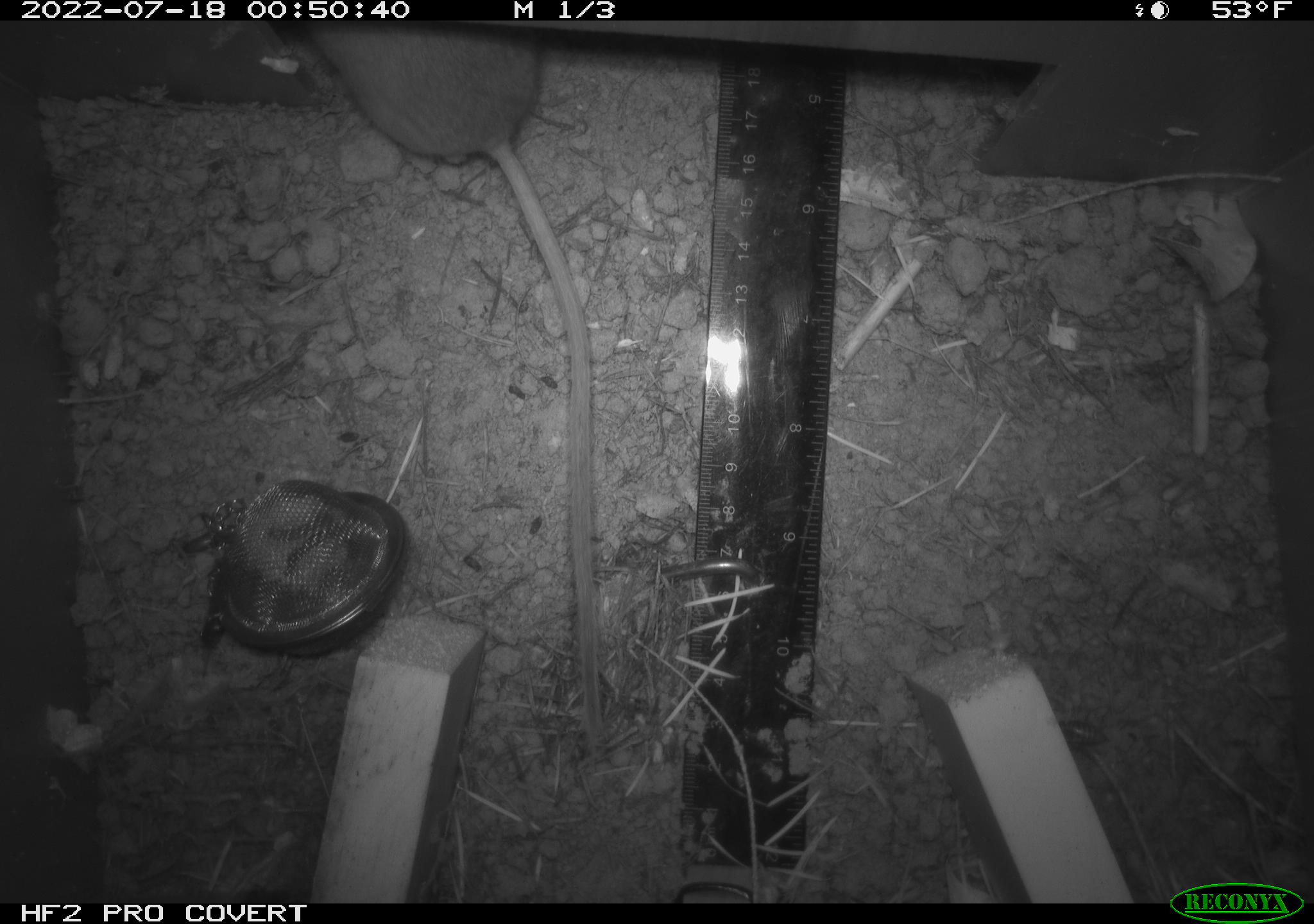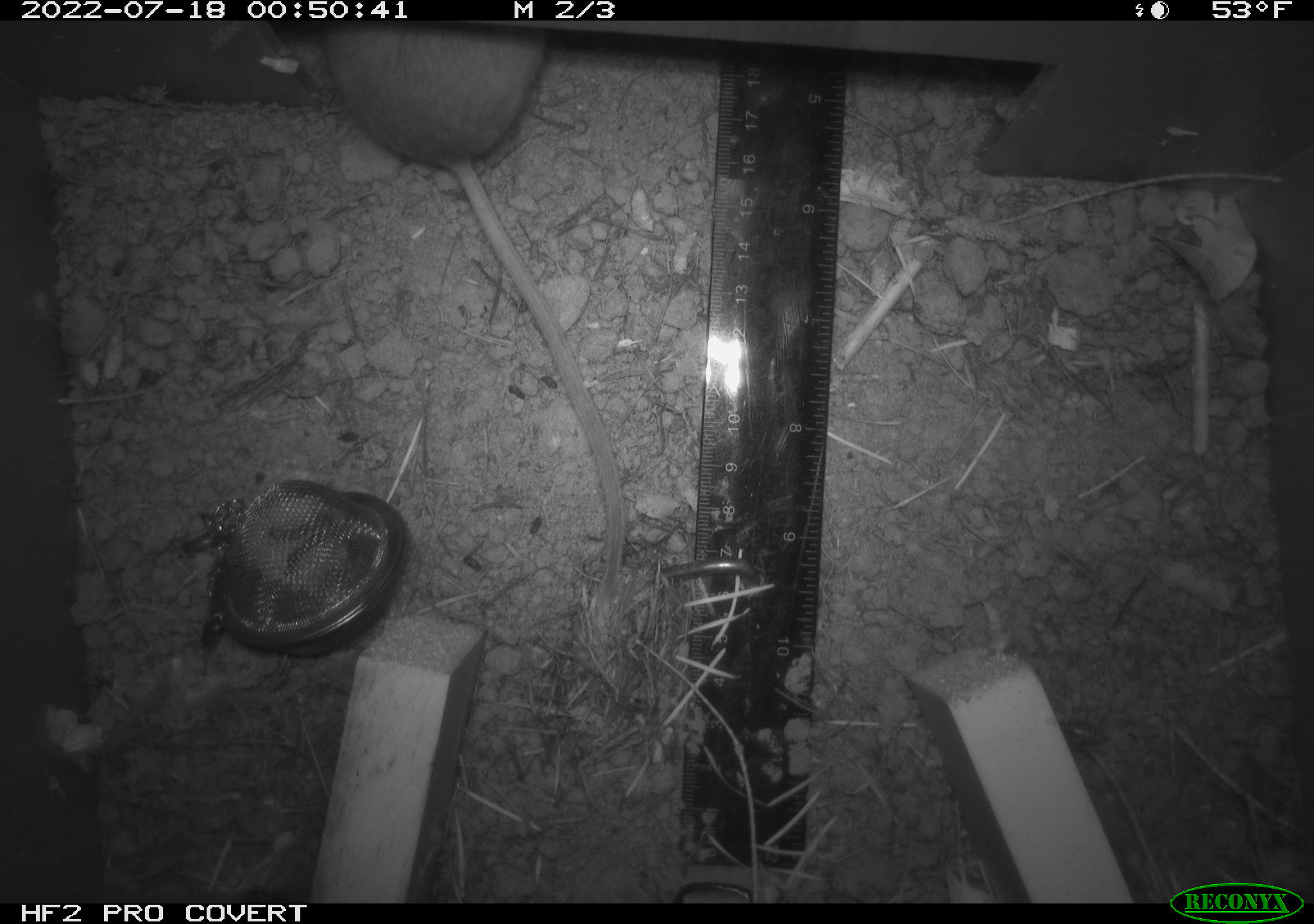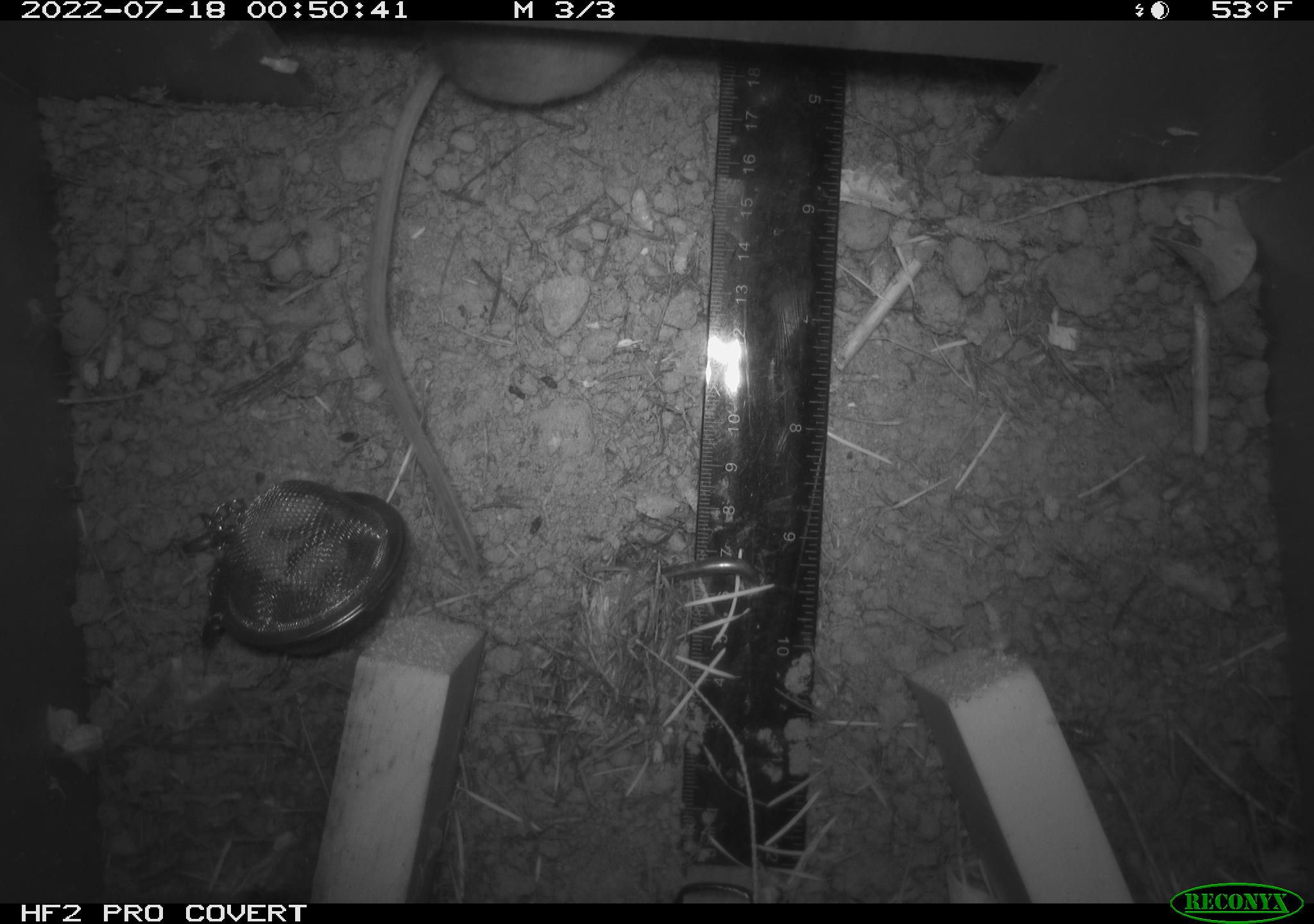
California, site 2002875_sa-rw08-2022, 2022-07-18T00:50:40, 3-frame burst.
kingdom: Animalia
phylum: Chordata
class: Mammalia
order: Rodentia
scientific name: Rodentia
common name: mouse species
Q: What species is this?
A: Mouse species (Rodentia).